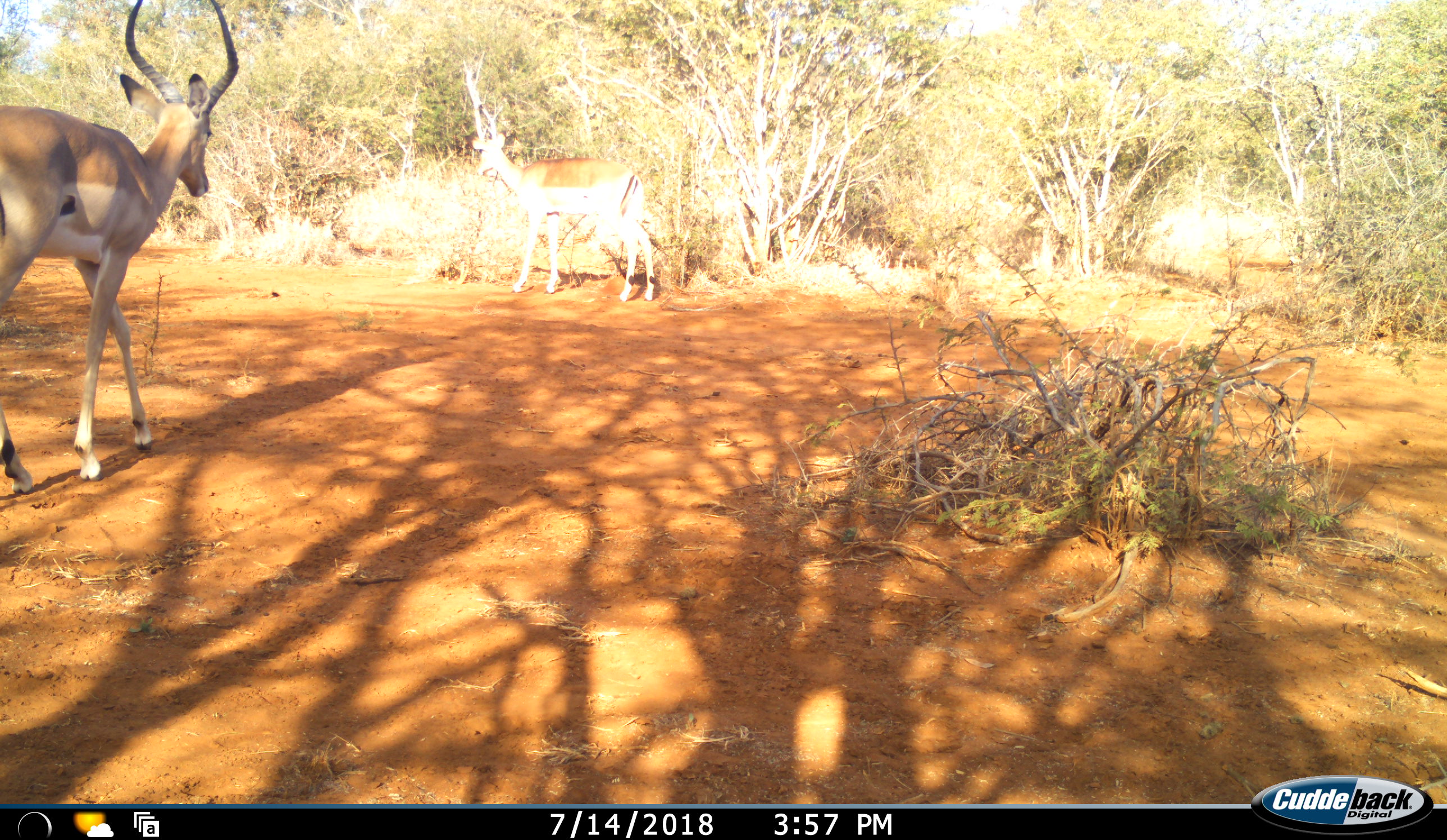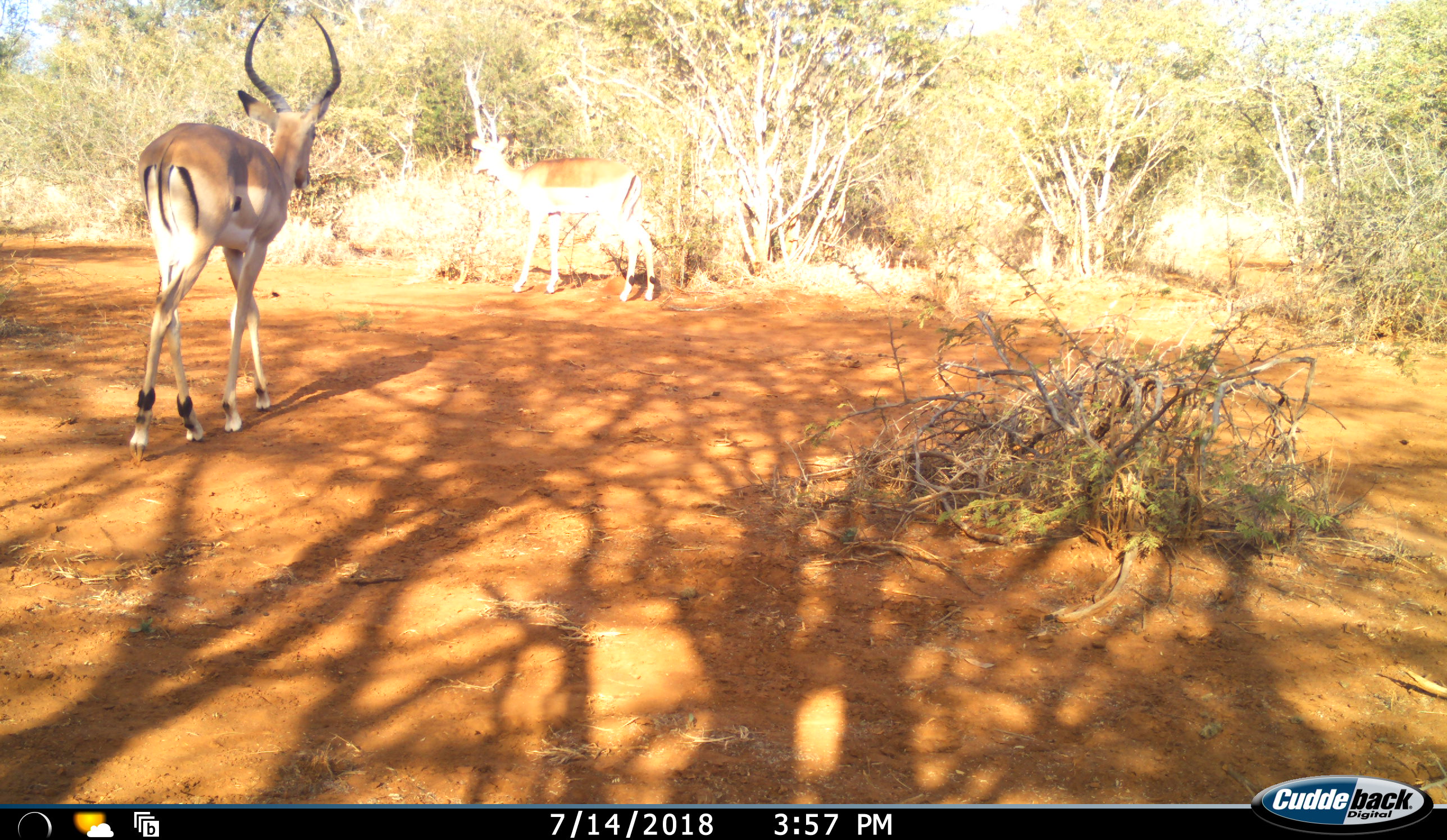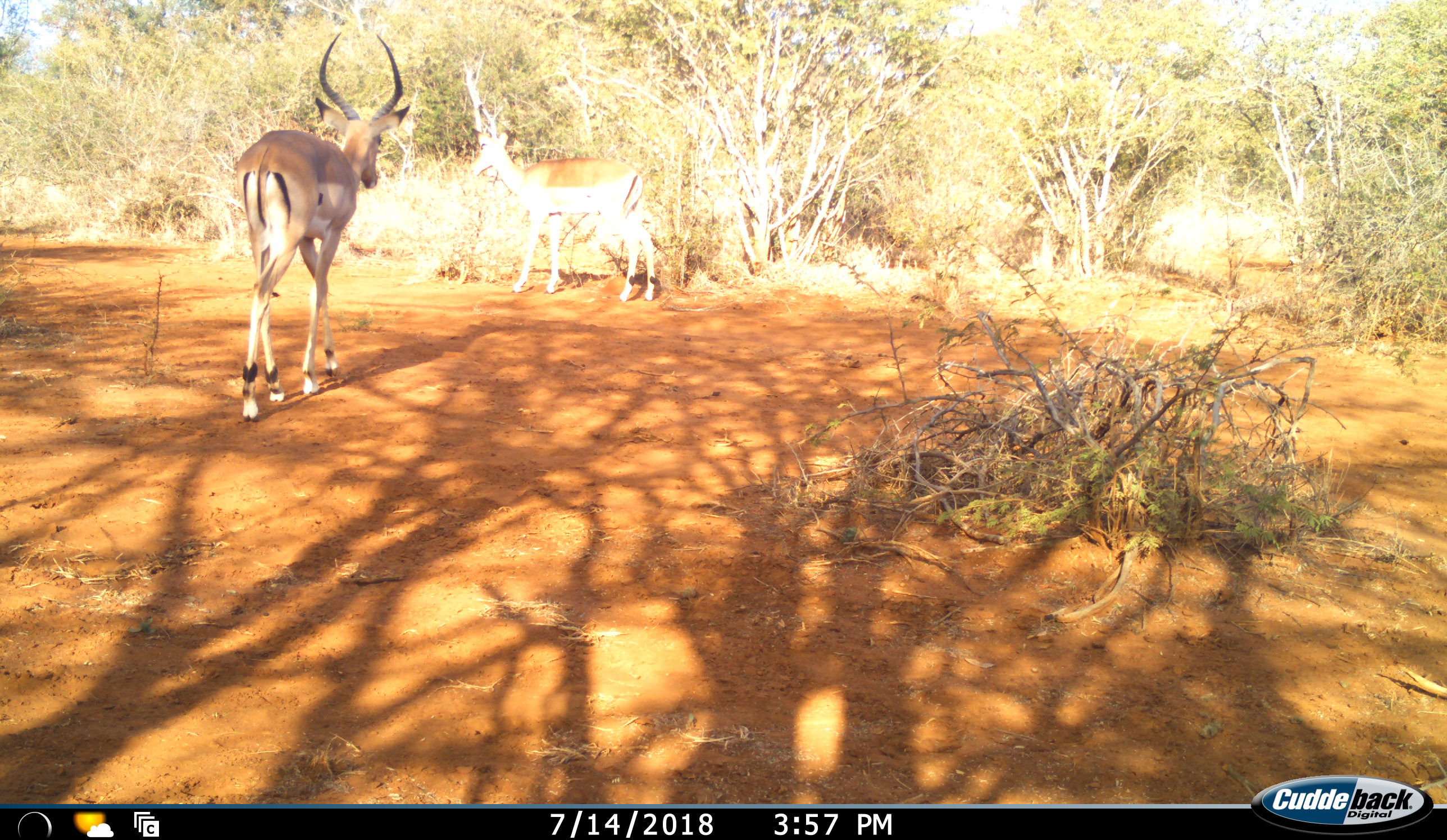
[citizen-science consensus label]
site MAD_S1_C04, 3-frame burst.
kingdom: Animalia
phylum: Chordata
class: Mammalia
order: Artiodactyla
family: Bovidae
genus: Aepyceros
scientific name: Aepyceros melampus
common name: impala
Impala (Aepyceros melampus), count 2. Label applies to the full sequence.